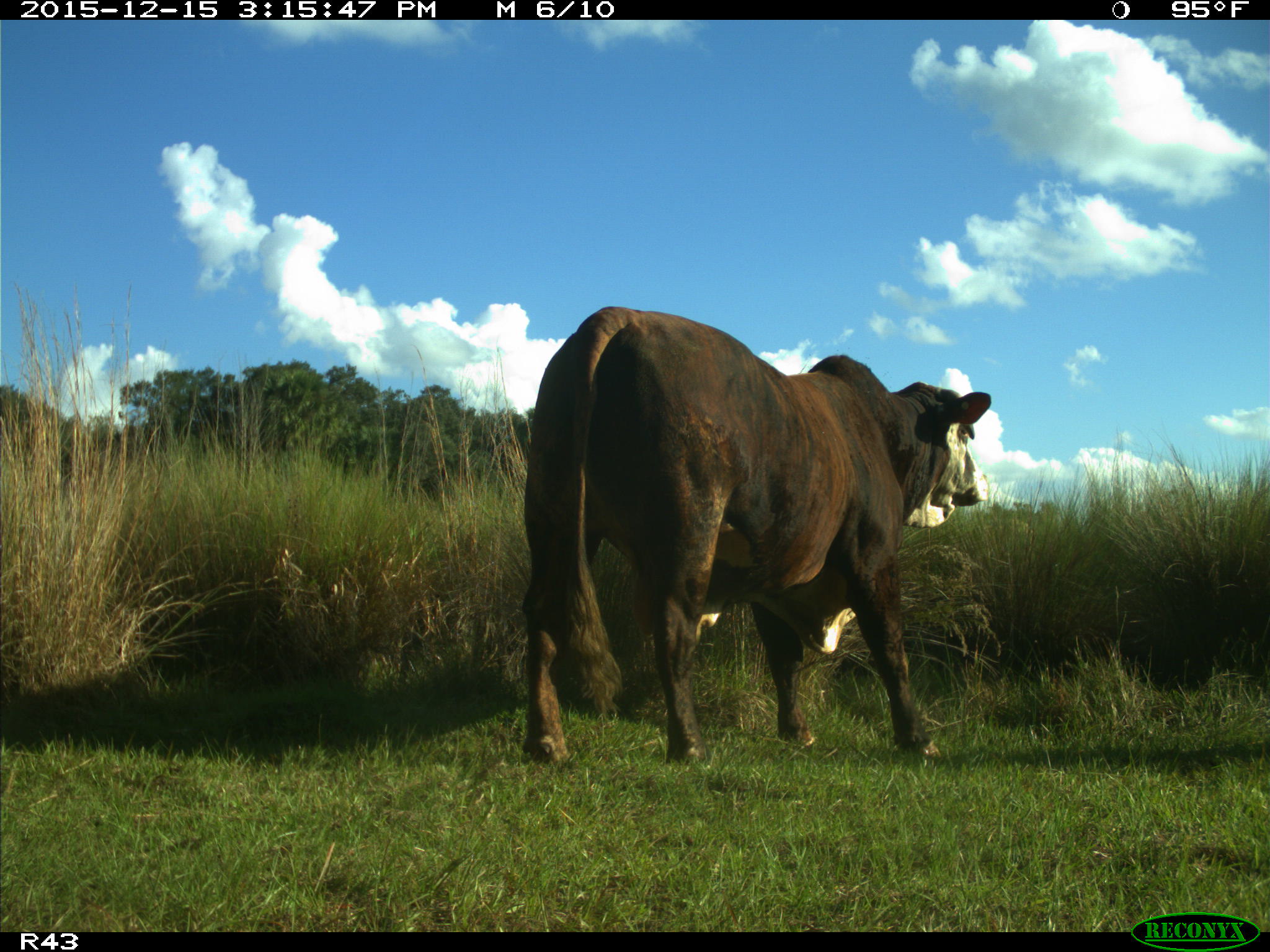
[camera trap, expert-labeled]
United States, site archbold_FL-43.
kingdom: Animalia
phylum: Chordata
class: Mammalia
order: Artiodactyla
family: Bovidae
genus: Bos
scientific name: Bos taurus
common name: domestic cow